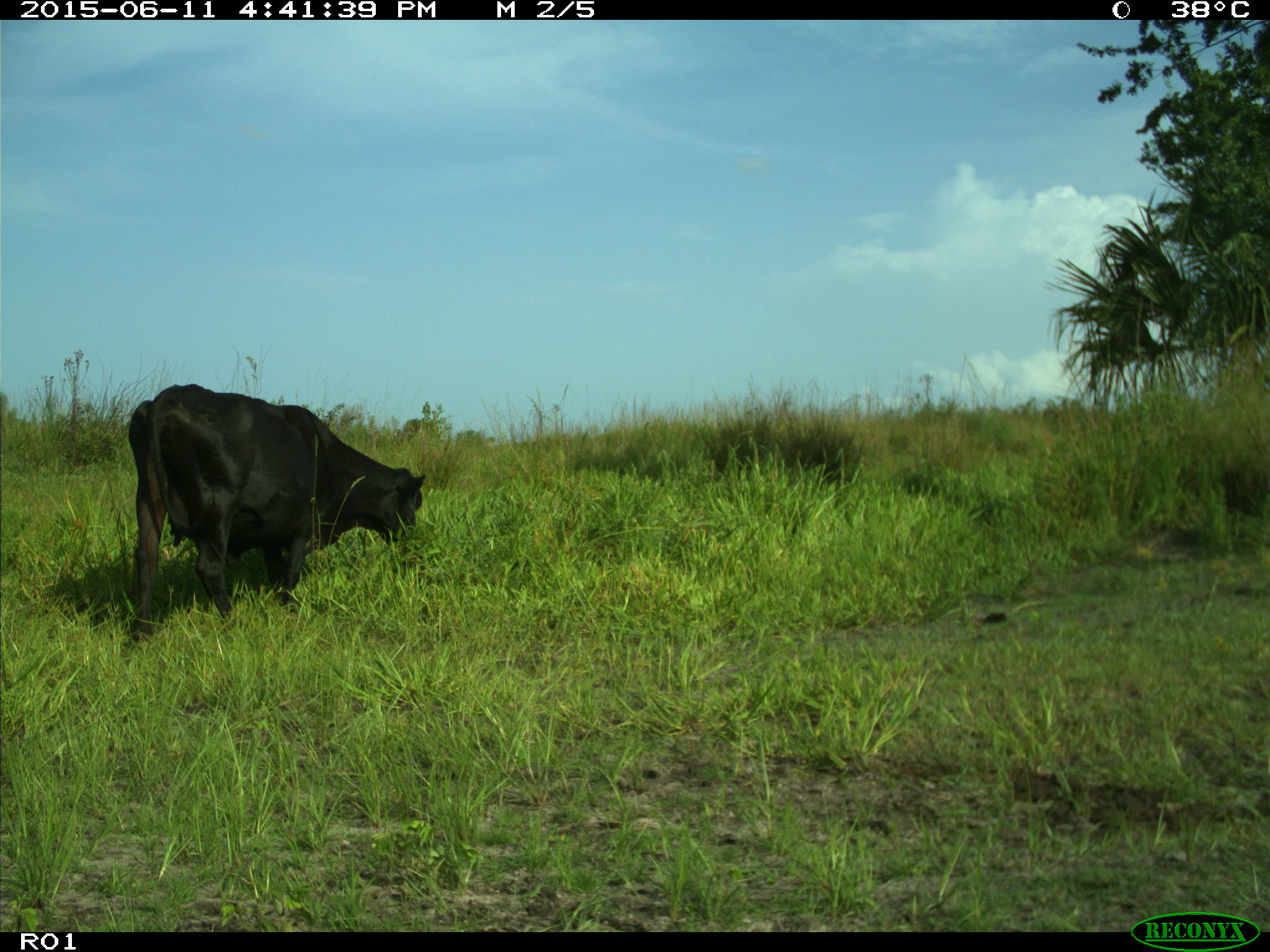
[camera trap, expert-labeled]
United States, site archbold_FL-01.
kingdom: Animalia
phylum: Chordata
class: Mammalia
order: Artiodactyla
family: Bovidae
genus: Bos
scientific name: Bos taurus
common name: domestic cow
Bos taurus (domestic cow).